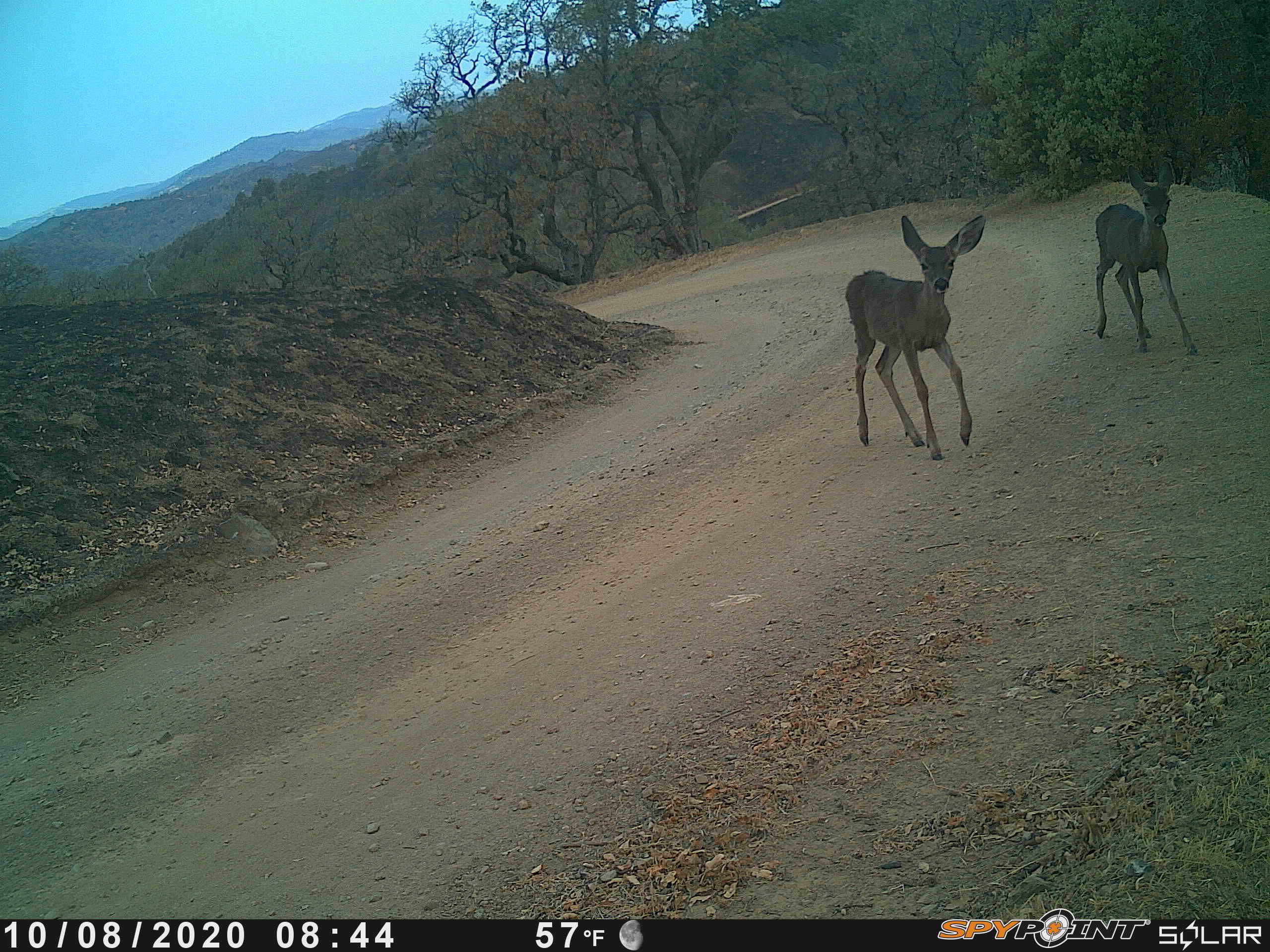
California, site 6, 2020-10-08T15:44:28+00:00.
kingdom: Animalia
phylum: Chordata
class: Mammalia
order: Artiodactyla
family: Cervidae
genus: Odocoileus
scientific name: Odocoileus hemionus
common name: mule deer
Mule deer (Odocoileus hemionus).